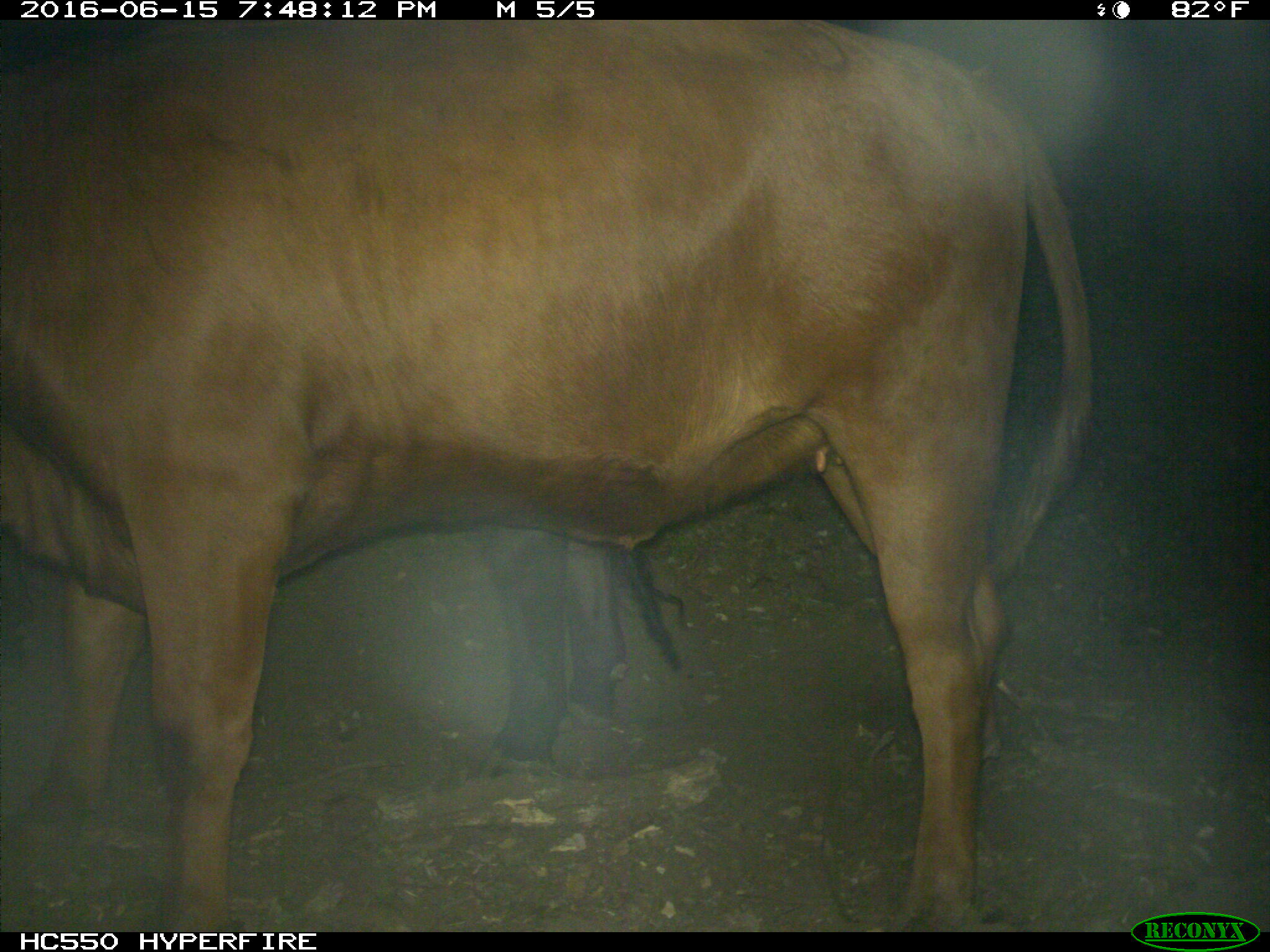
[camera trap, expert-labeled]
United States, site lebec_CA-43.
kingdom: Animalia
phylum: Chordata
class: Mammalia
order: Artiodactyla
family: Bovidae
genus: Bos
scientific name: Bos taurus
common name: domestic cow